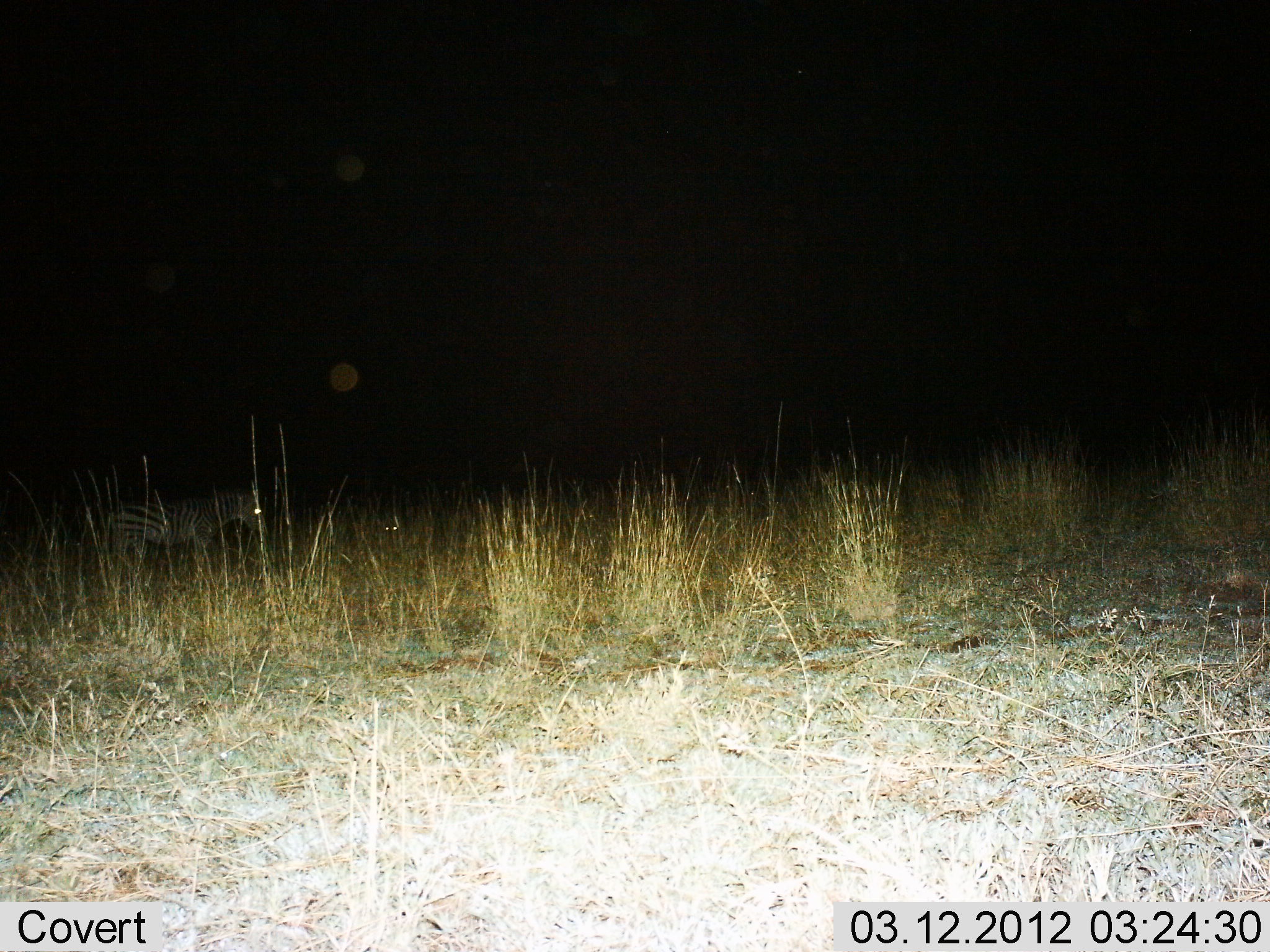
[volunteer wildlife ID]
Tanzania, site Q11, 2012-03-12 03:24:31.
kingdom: Animalia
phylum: Chordata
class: Mammalia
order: Perissodactyla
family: Equidae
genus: Equus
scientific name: Equus quagga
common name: plains zebra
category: zebra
Zebra (plains zebra) (Equus quagga), count 1. Behavior (volunteer vote fractions): standing 83%, resting 11%, moving 17%, interacting 0%. Young present (vote fraction): 0%. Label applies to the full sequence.